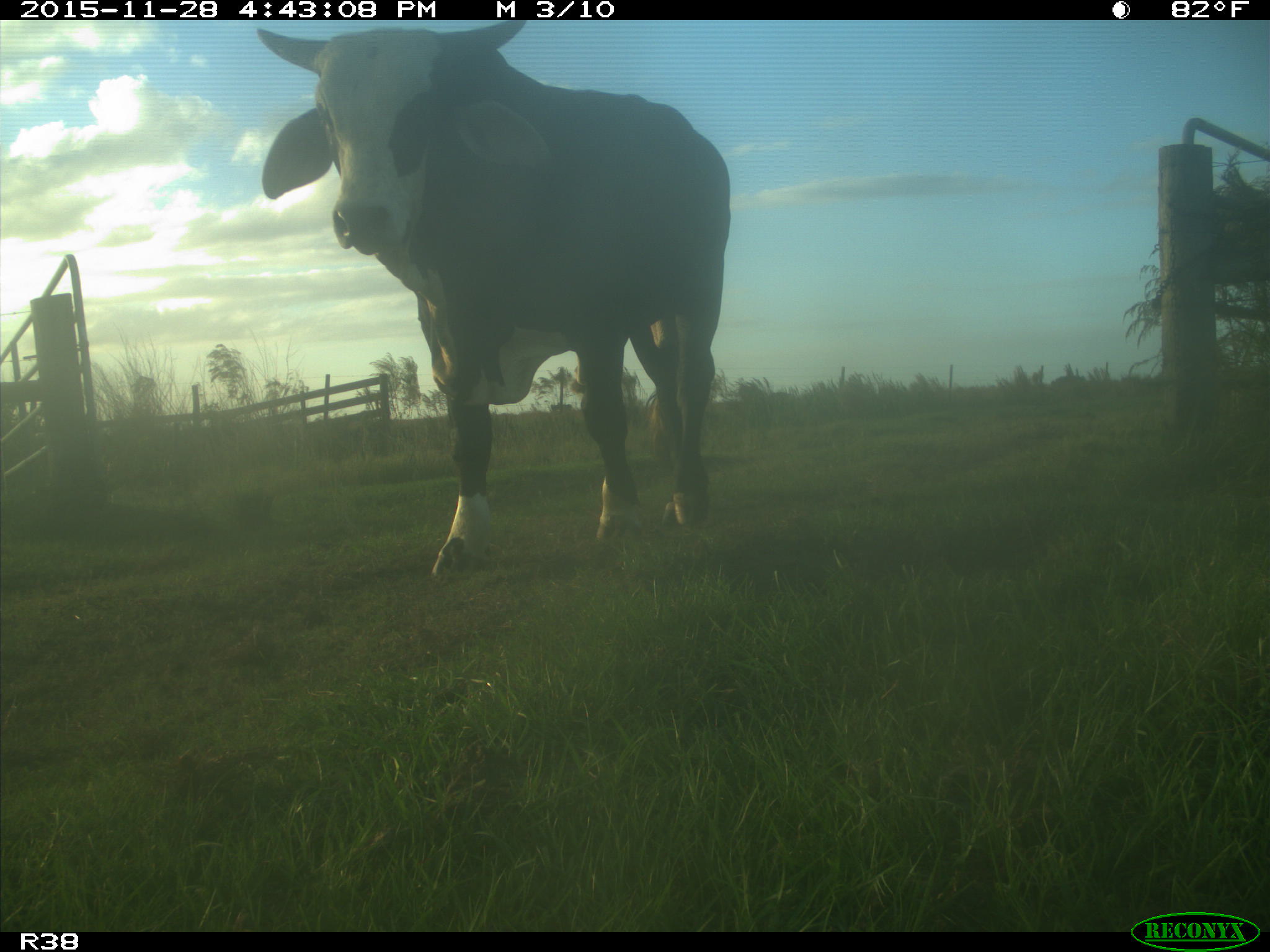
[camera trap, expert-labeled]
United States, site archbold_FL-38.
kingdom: Animalia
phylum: Chordata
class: Mammalia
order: Artiodactyla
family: Bovidae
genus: Bos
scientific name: Bos taurus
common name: domestic cow